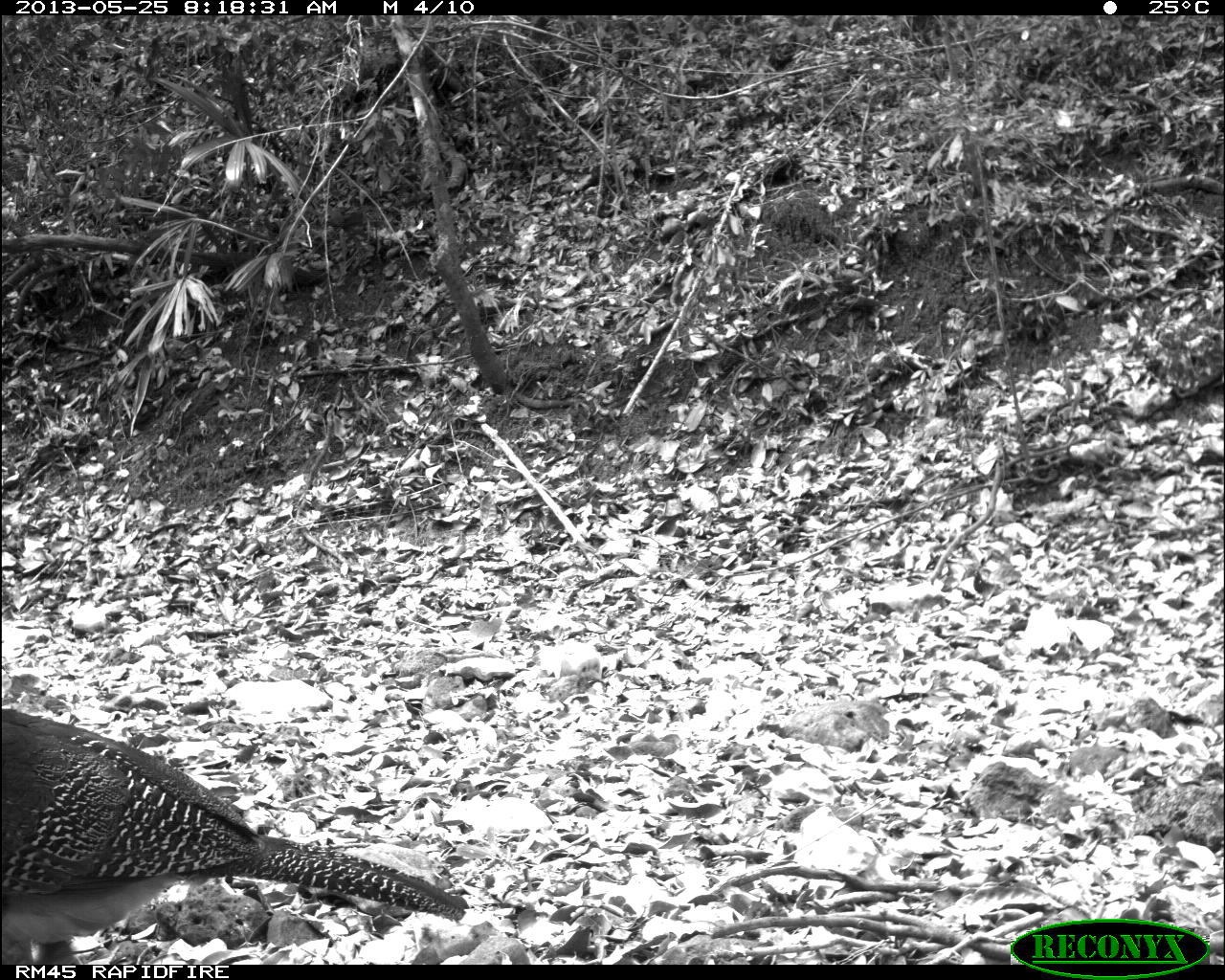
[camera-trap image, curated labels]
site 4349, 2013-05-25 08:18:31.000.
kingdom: Animalia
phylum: Chordata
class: Aves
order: Galliformes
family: Cracidae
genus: Crax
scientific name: Crax rubra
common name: great curassow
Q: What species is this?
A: Crax rubra (great curassow).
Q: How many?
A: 2.